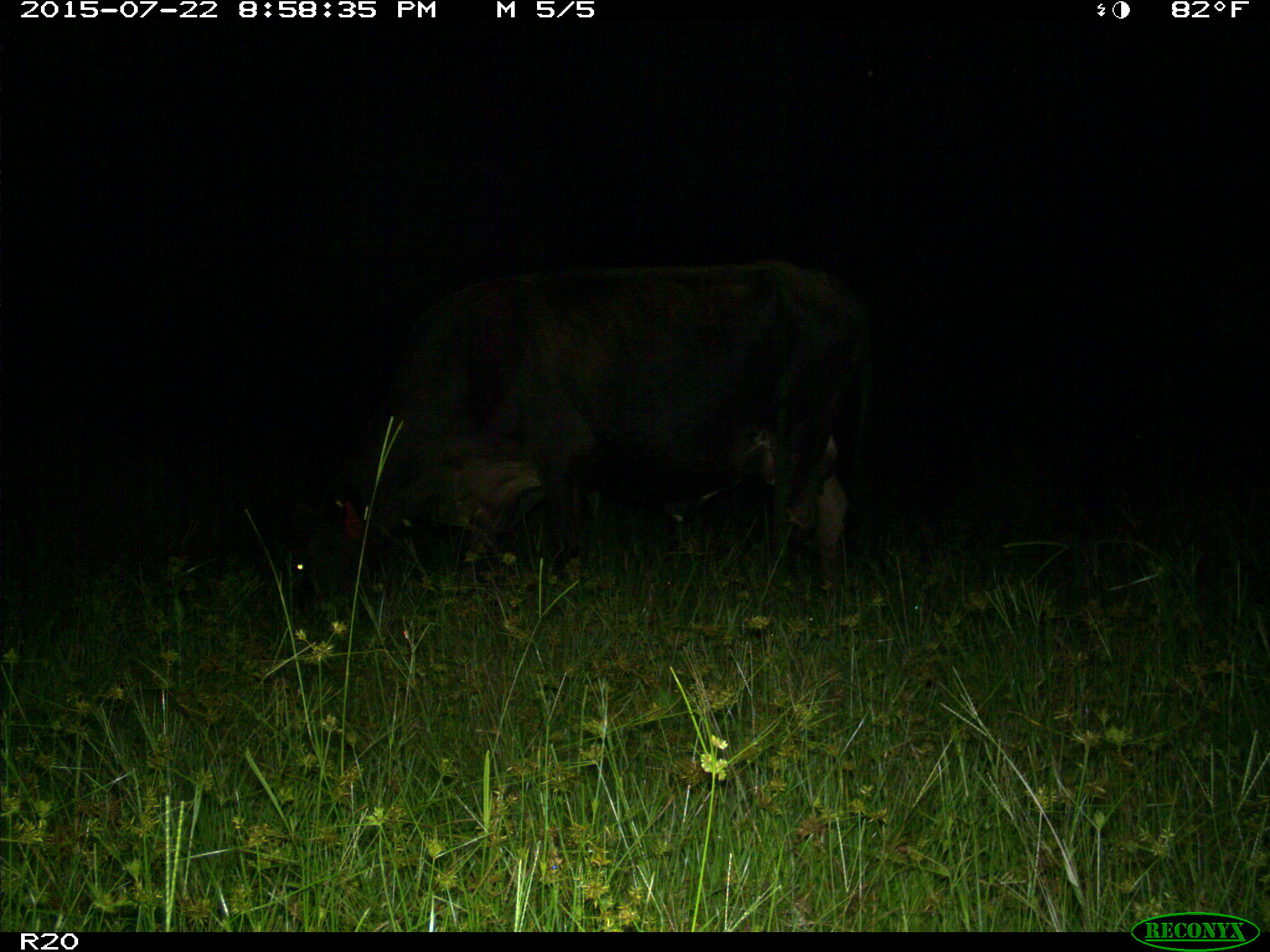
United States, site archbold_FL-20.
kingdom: Animalia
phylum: Chordata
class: Mammalia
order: Artiodactyla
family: Bovidae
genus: Bos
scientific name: Bos taurus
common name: domestic cow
Bos taurus (domestic cow).